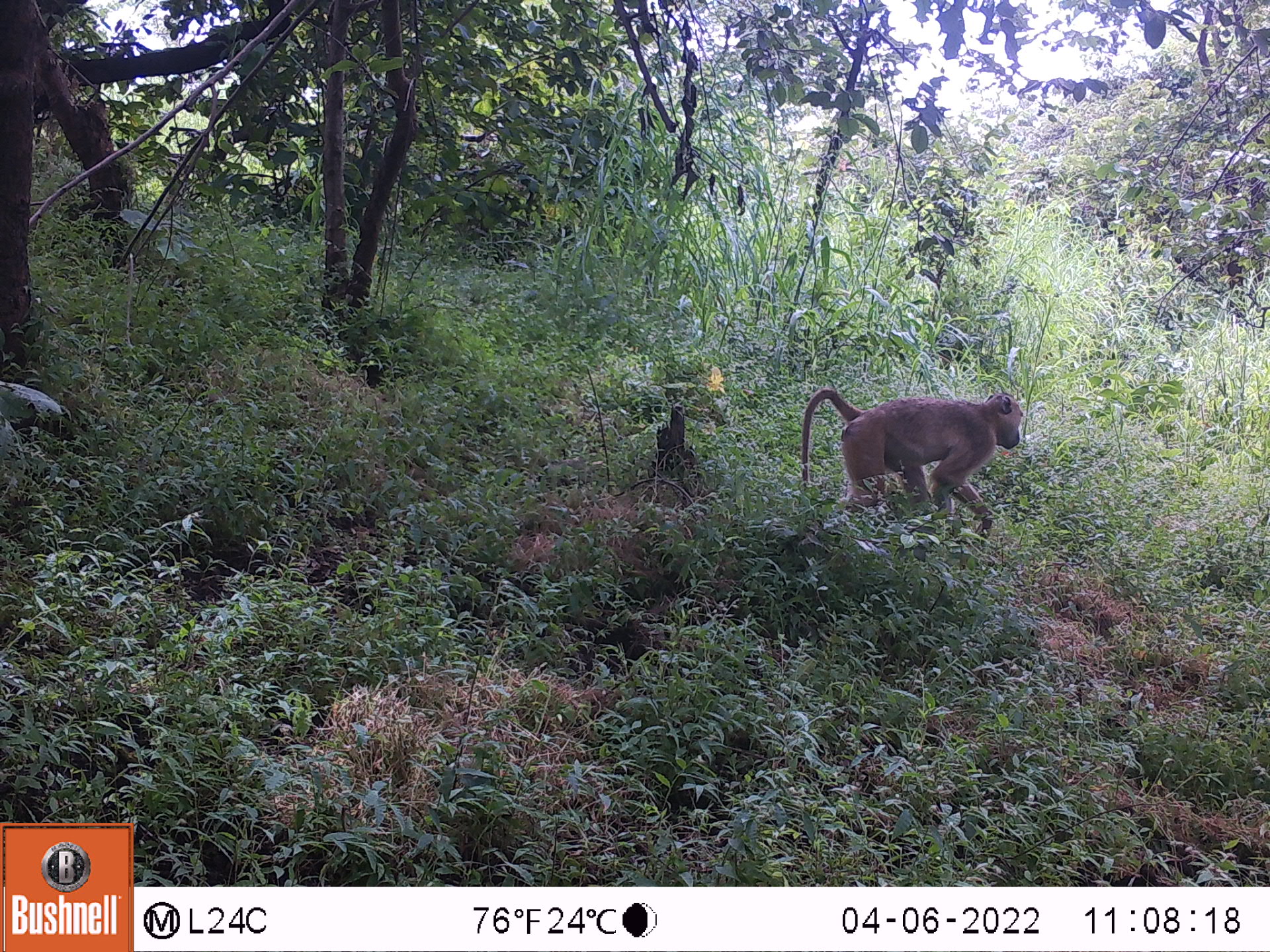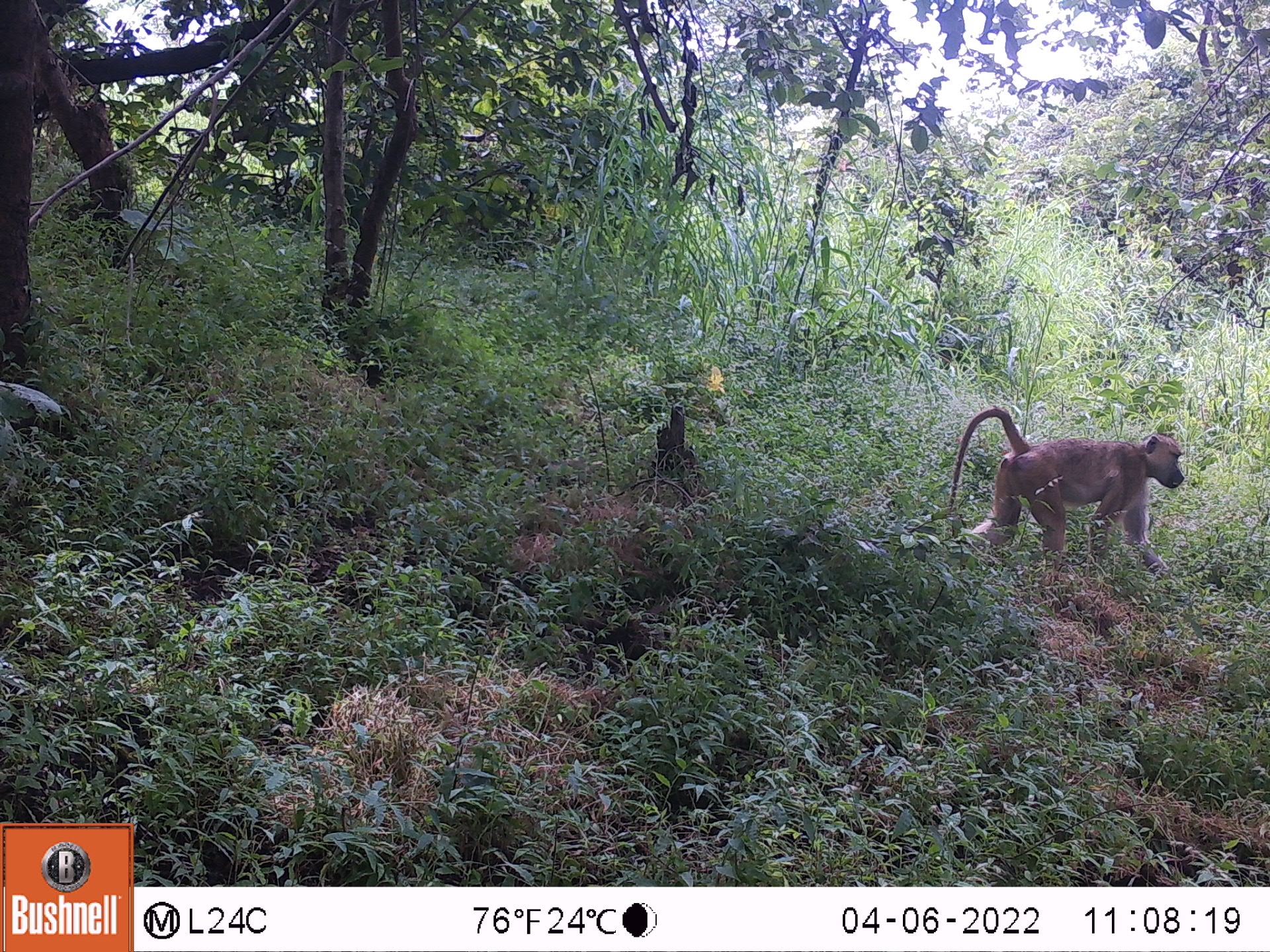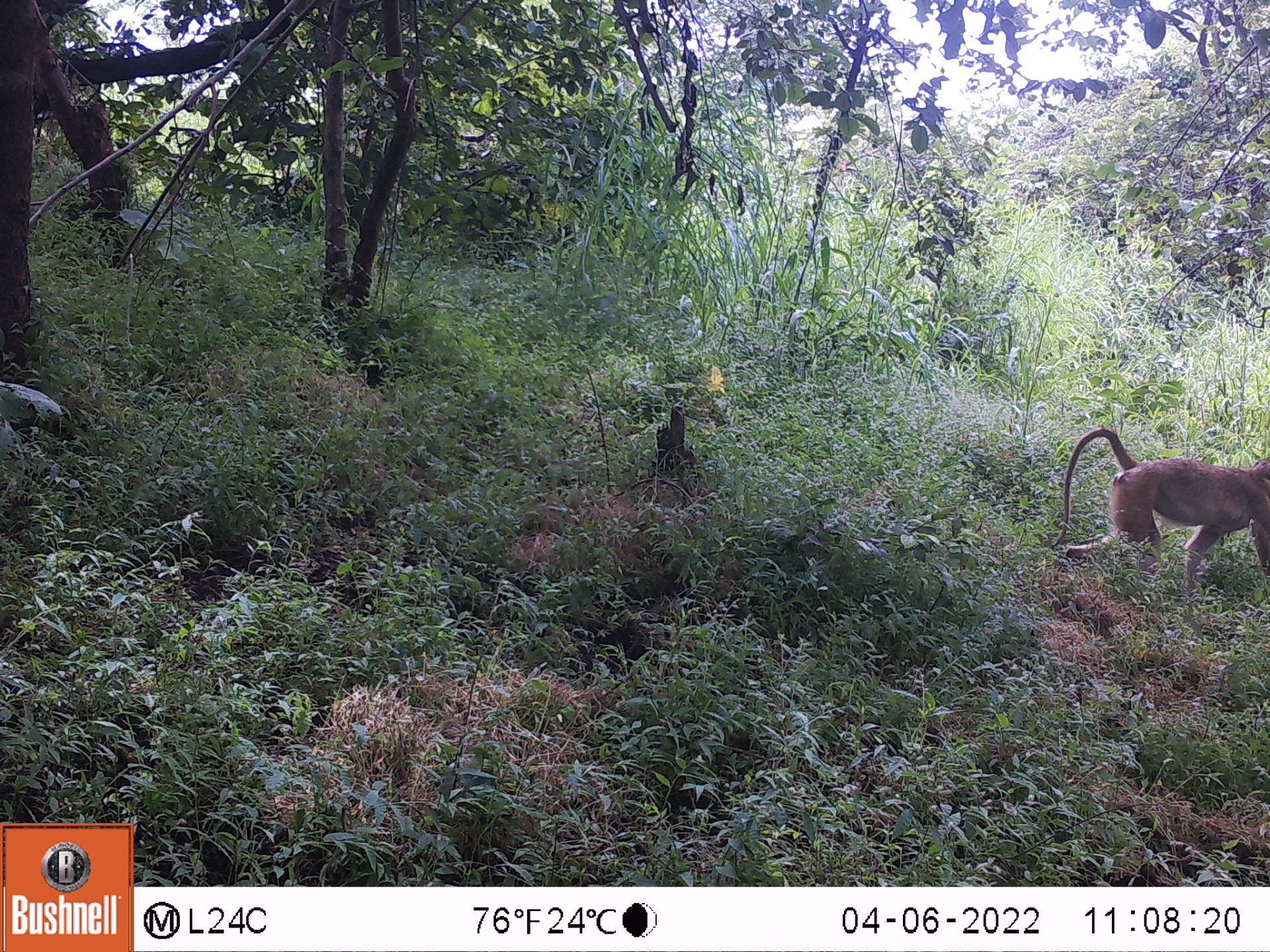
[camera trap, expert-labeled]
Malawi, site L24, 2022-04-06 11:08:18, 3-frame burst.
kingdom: Animalia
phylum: Chordata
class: Mammalia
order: Primates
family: Cercopithecidae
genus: Papio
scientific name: Papio cynocephalus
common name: yellow baboon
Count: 1.